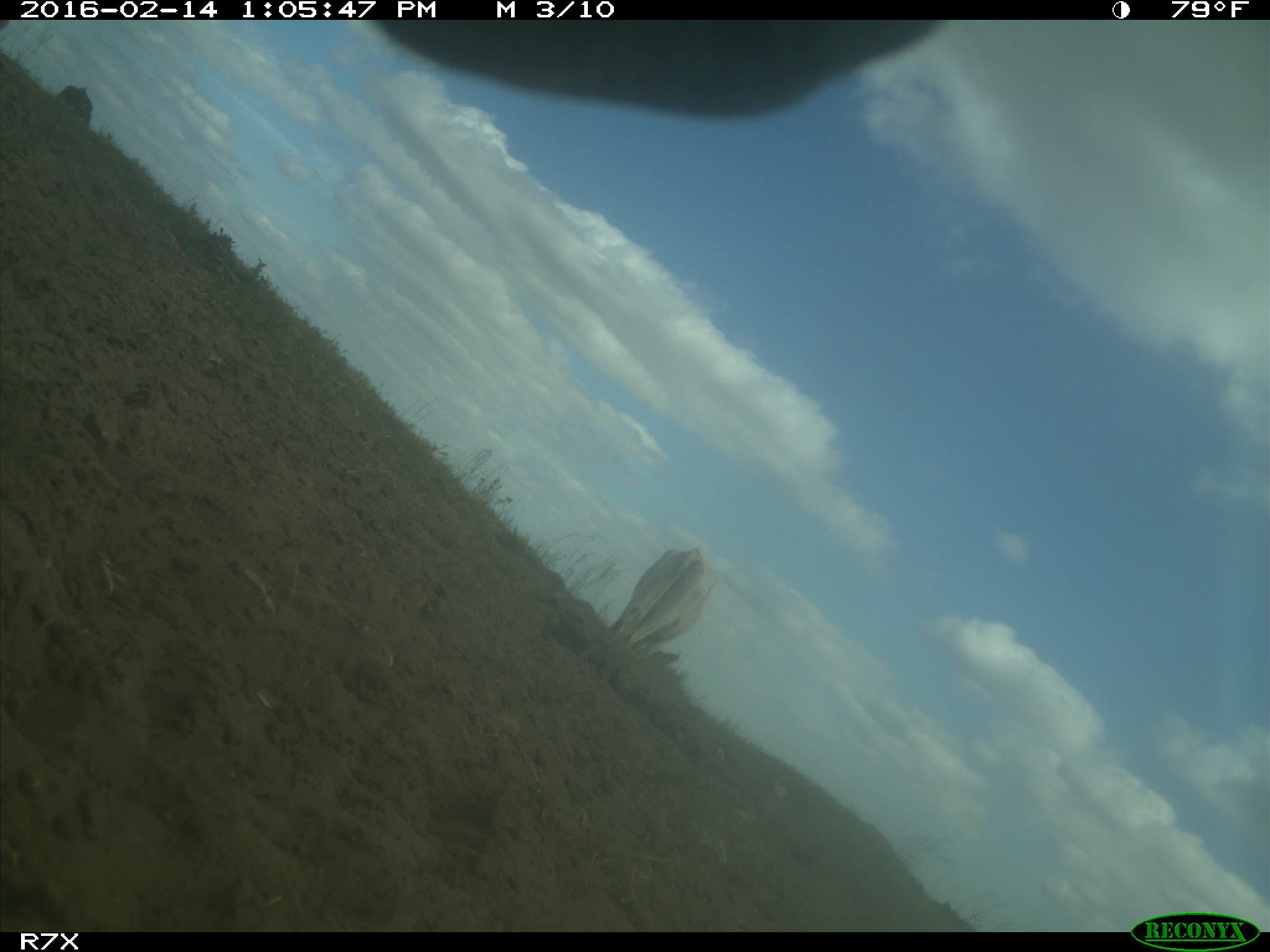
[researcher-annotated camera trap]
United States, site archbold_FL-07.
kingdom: Animalia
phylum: Chordata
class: Mammalia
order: Artiodactyla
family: Bovidae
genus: Bos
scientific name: Bos taurus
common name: domestic cow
Bos taurus (domestic cow).